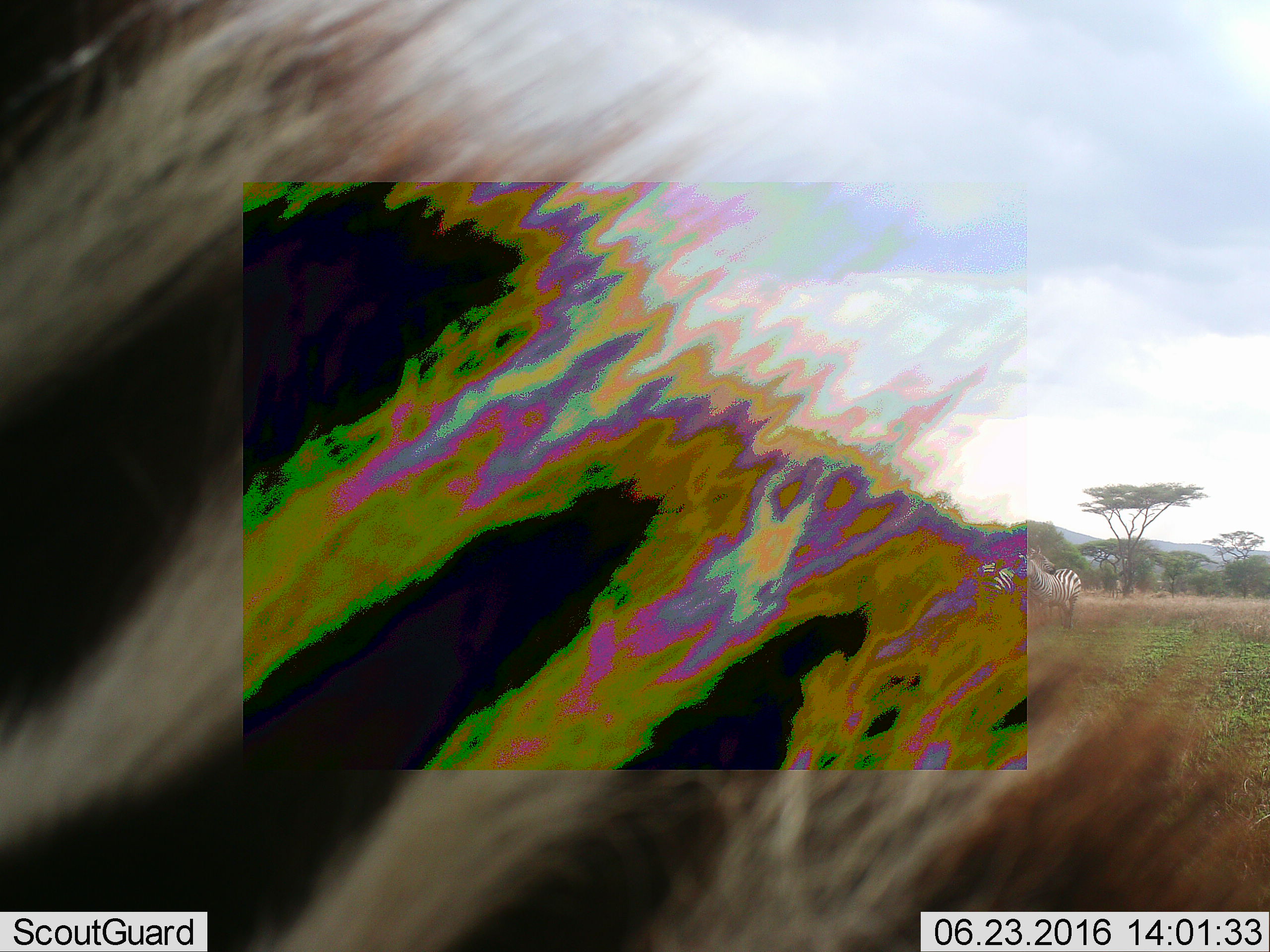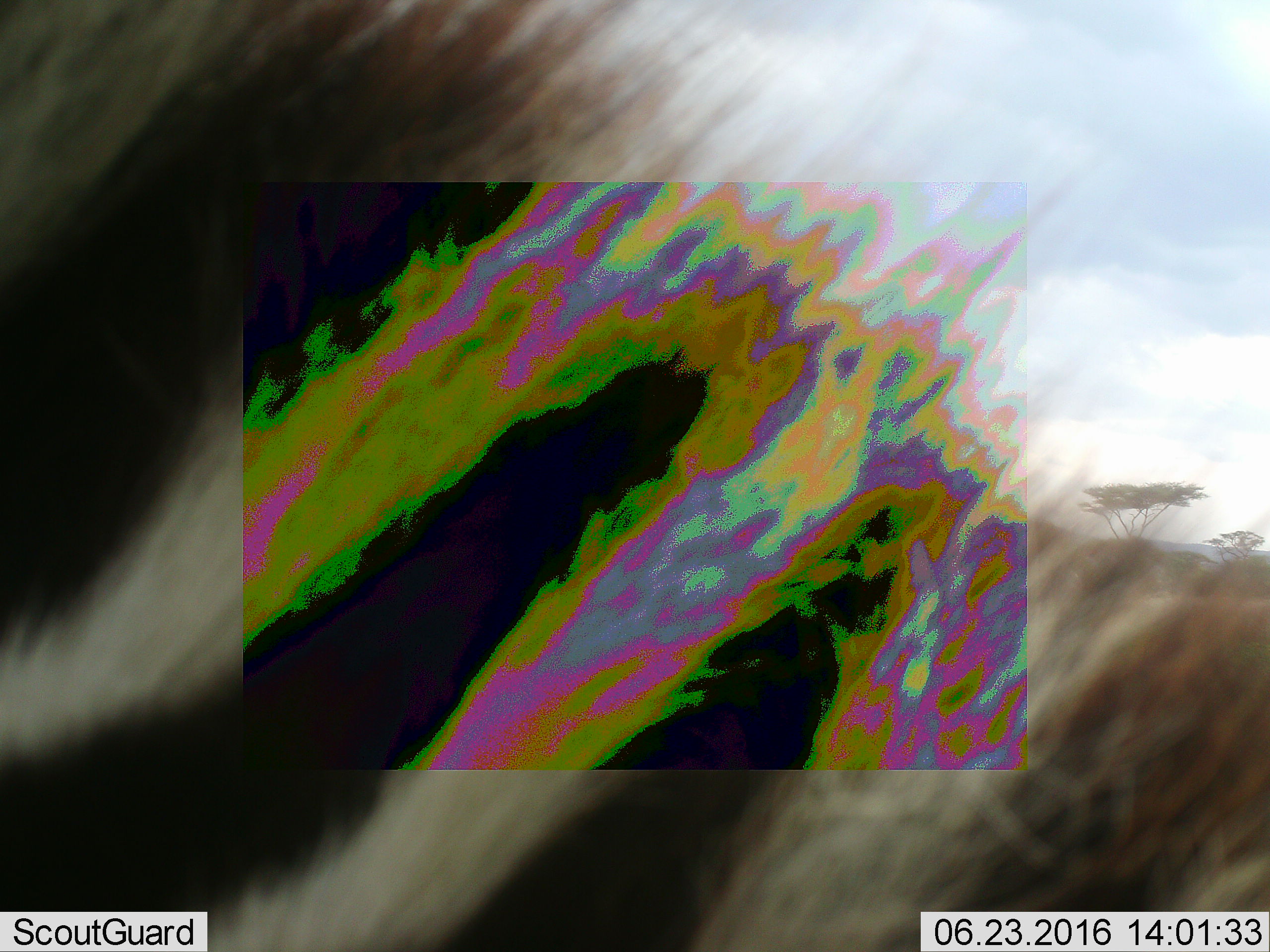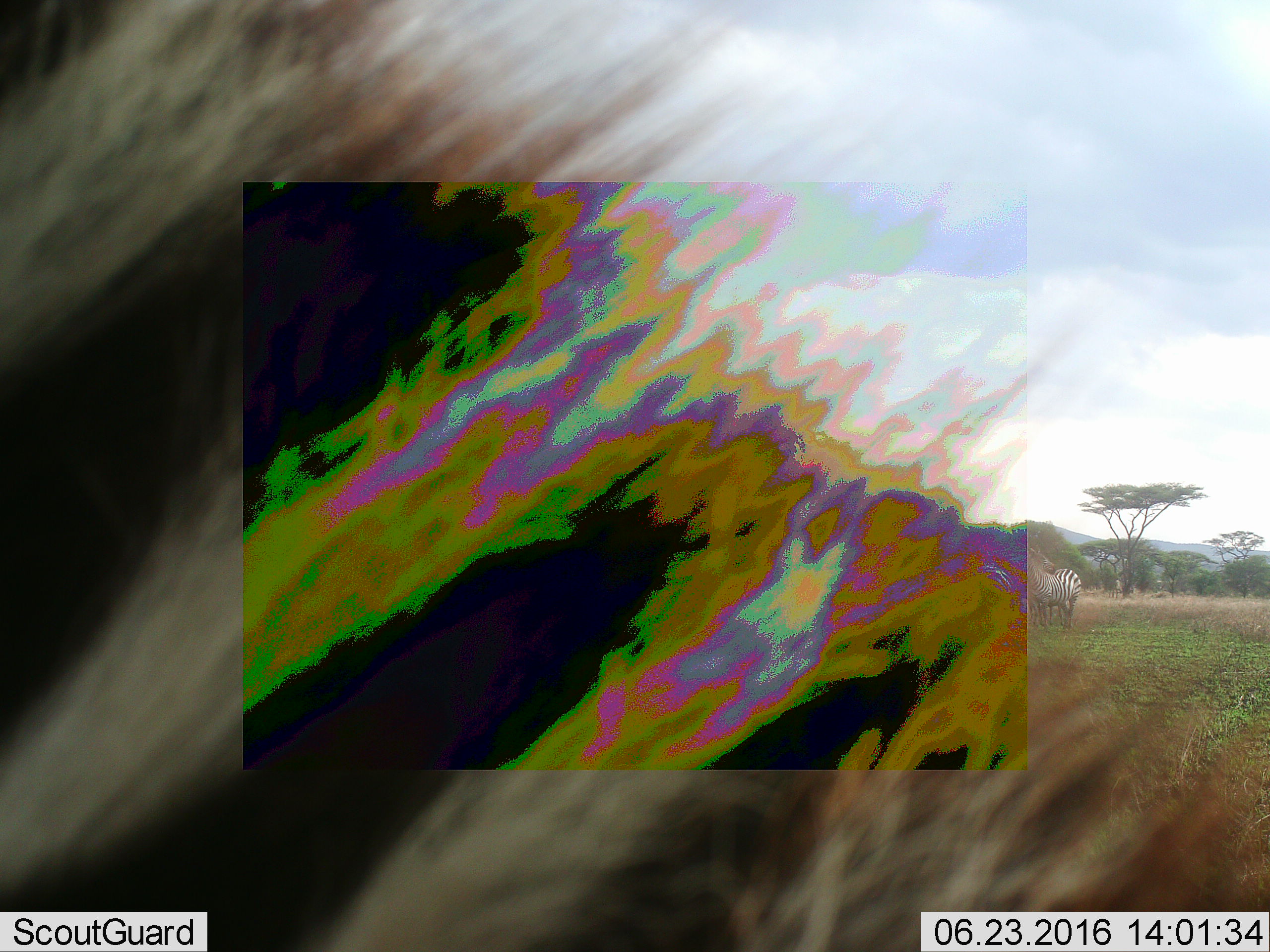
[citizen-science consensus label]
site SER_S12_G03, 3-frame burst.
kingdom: Animalia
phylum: Chordata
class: Mammalia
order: Perissodactyla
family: Equidae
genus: Equus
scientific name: Equus quagga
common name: plains zebra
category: zebraplains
Zebraplains (plains zebra) (Equus quagga), count 2. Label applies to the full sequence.